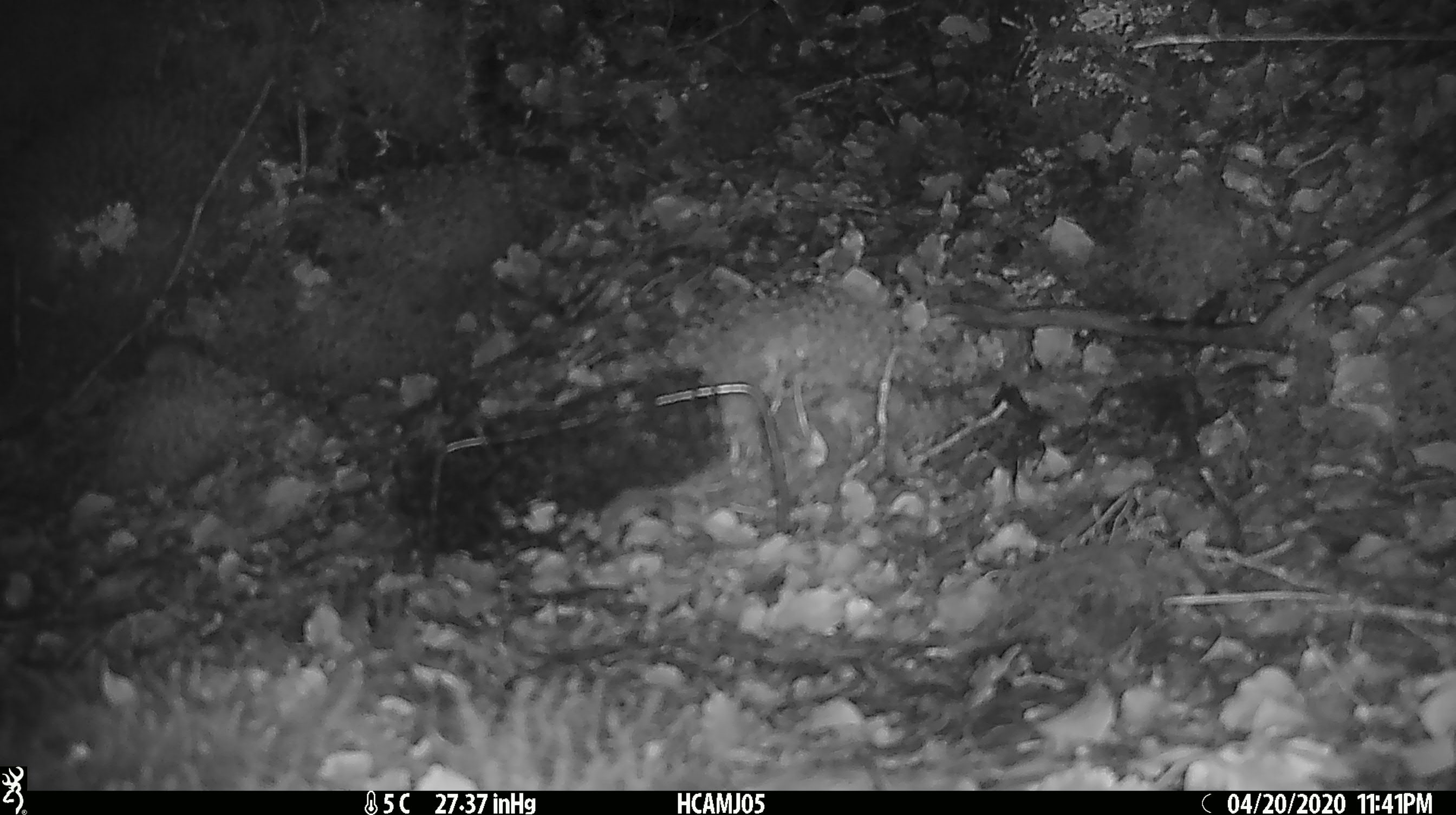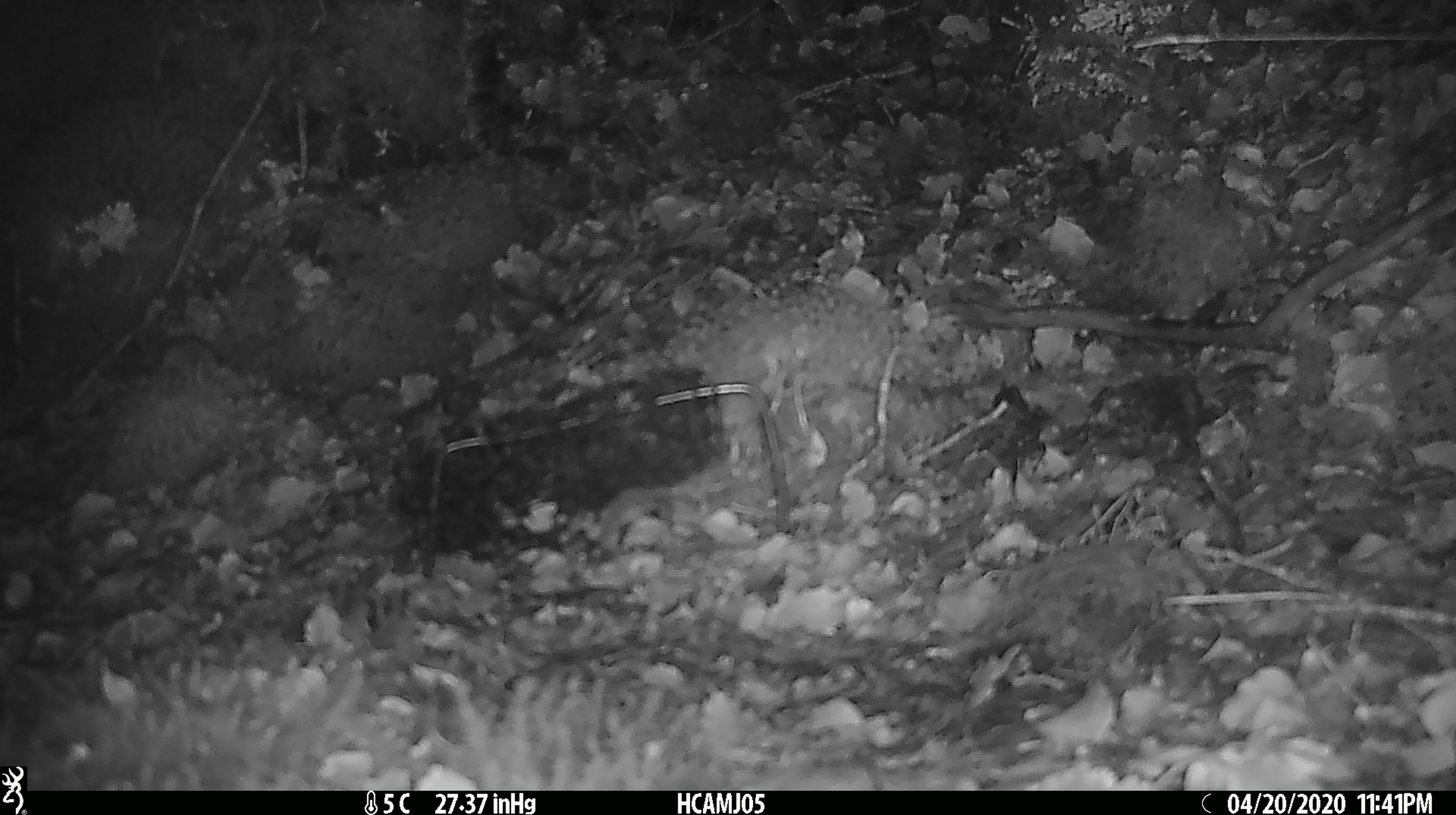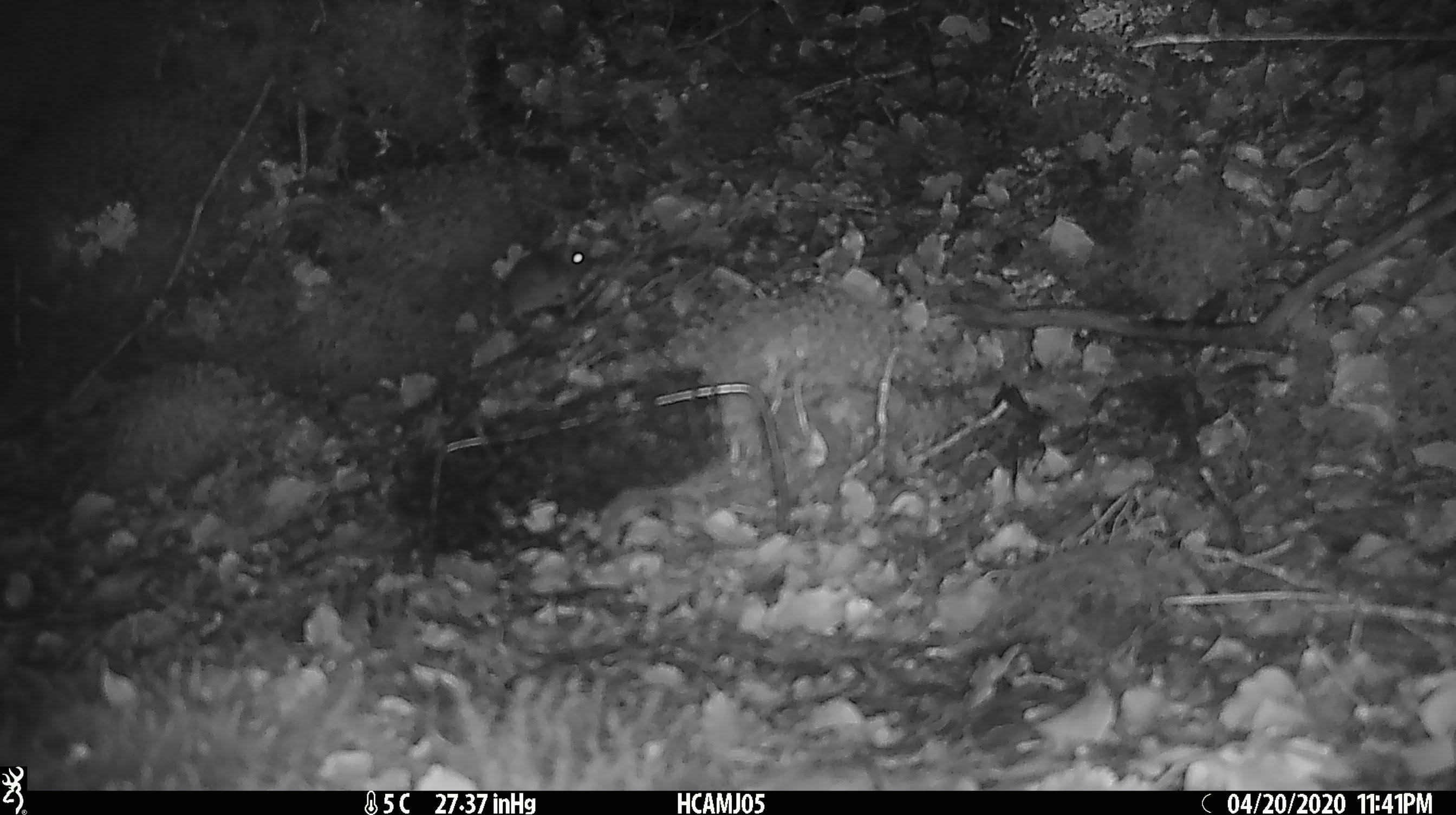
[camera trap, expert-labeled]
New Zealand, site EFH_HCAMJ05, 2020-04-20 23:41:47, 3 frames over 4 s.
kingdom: Animalia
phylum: Chordata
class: Mammalia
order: Rodentia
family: Muridae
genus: Mus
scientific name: Mus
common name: mouse